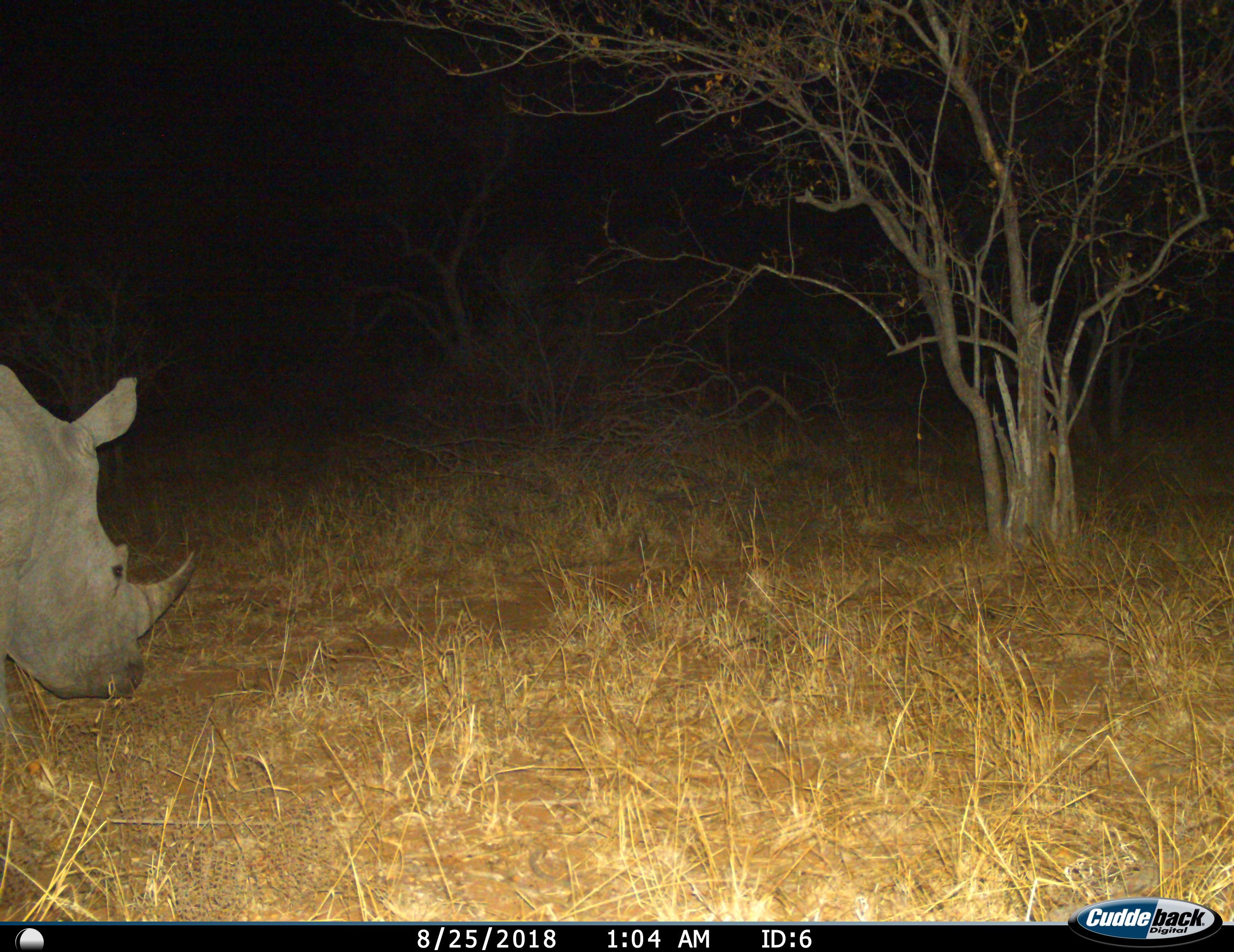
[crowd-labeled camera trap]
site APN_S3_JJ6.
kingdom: Animalia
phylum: Chordata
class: Mammalia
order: Perissodactyla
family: Rhinocerotidae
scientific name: Rhinocerotidae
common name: unknown rhinoceros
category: rhinocerosunknown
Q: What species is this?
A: Rhinocerosunknown (unknown rhinoceros) (Rhinocerotidae).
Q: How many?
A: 1.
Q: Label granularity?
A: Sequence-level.